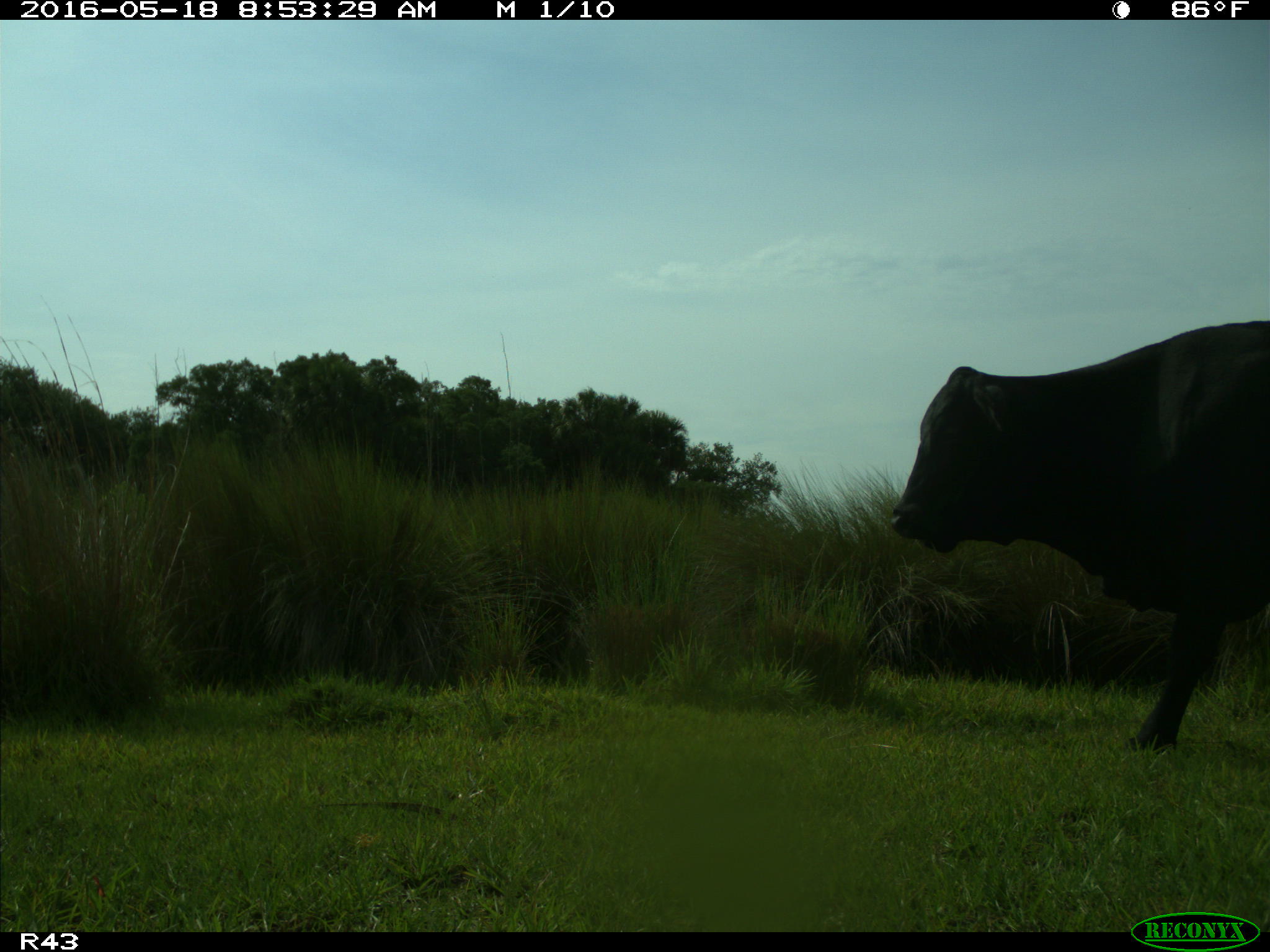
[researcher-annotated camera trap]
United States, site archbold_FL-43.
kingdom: Animalia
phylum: Chordata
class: Mammalia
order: Artiodactyla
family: Bovidae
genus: Bos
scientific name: Bos taurus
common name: domestic cow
Bos taurus (domestic cow).